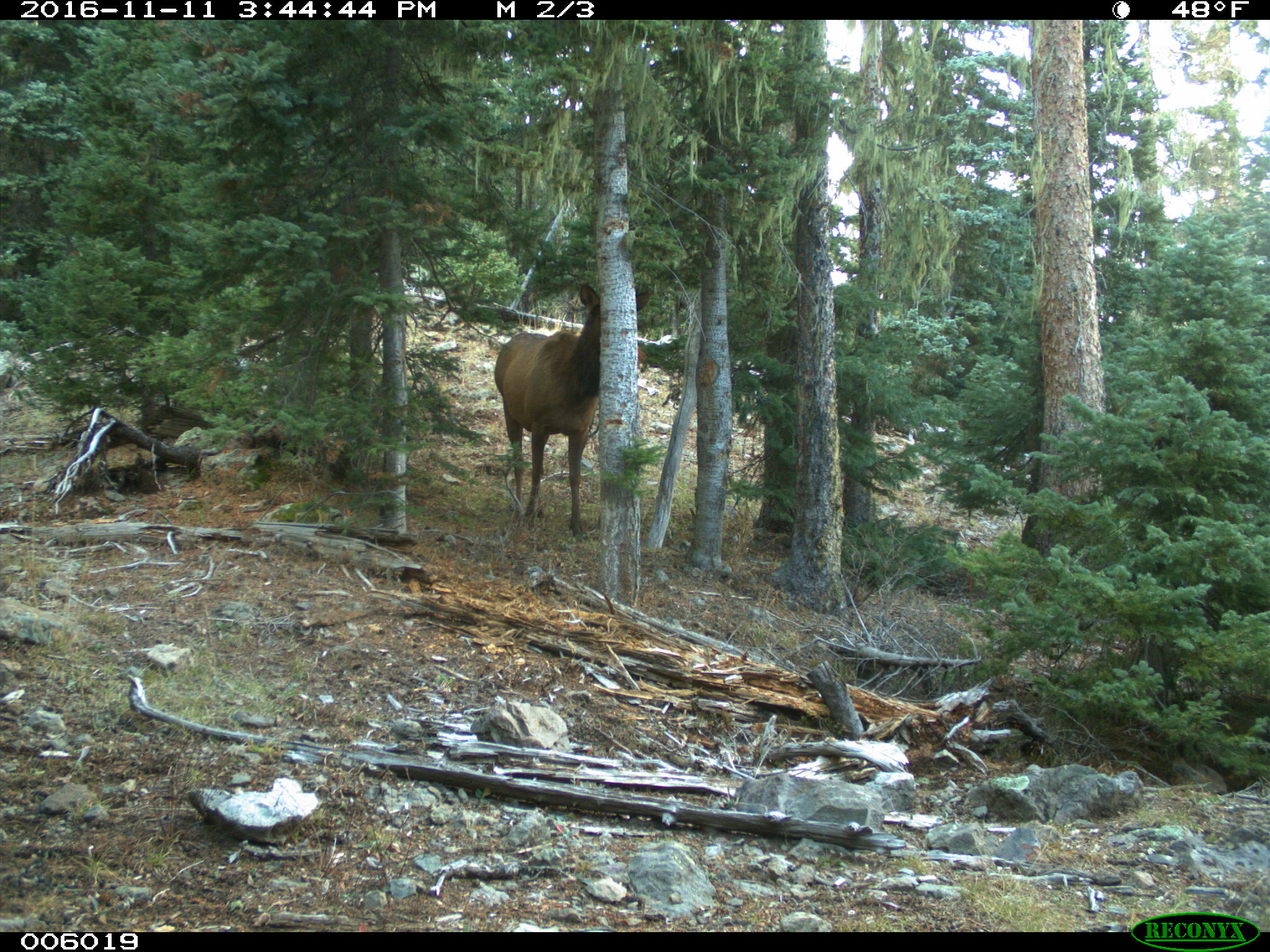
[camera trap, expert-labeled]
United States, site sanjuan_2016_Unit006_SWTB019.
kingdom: Animalia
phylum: Chordata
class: Mammalia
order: Artiodactyla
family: Cervidae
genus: Cervus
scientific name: Cervus elaphus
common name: red deer